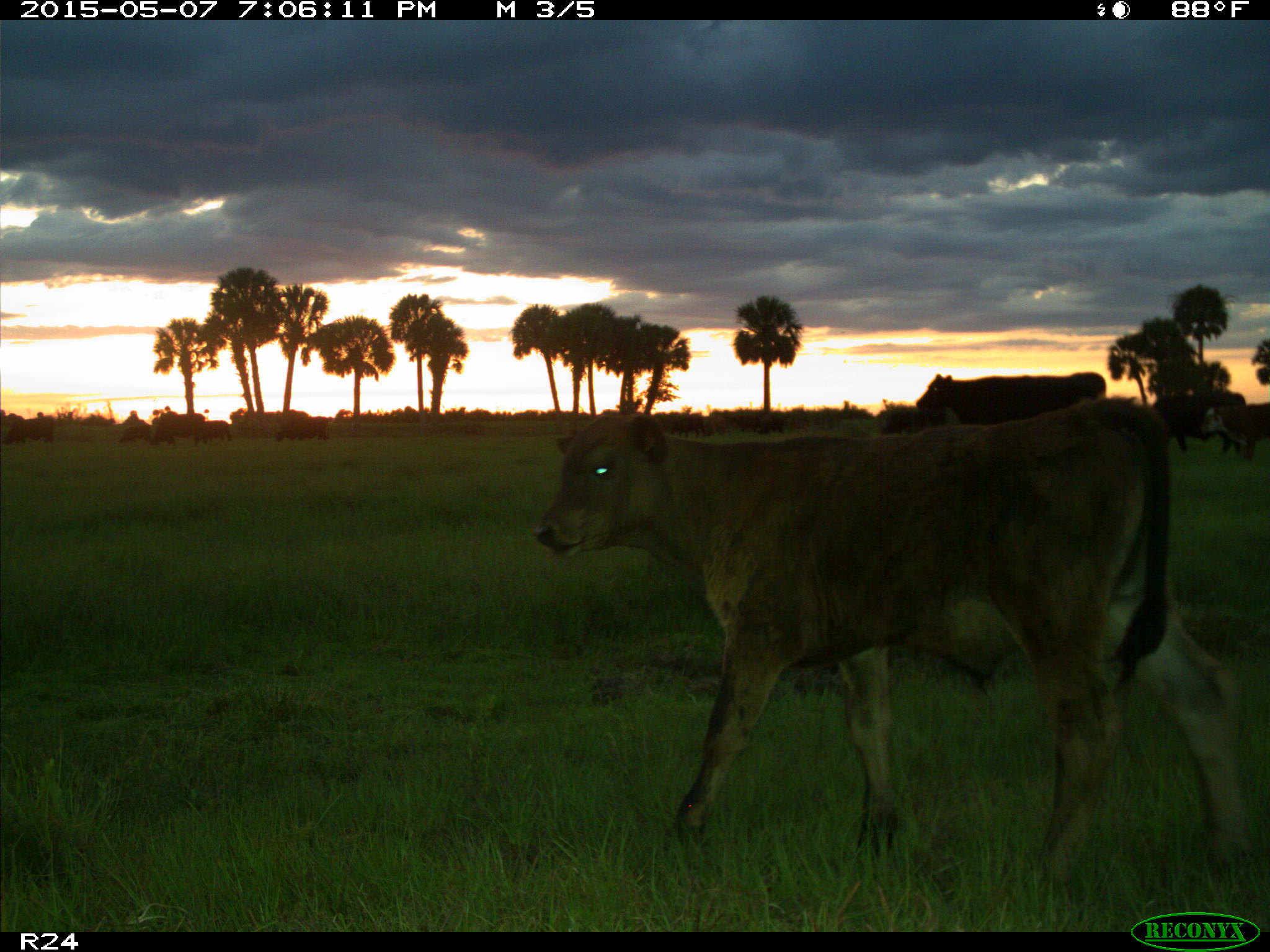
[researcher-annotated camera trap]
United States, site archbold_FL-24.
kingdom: Animalia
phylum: Chordata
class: Mammalia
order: Artiodactyla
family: Bovidae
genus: Bos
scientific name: Bos taurus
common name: domestic cow